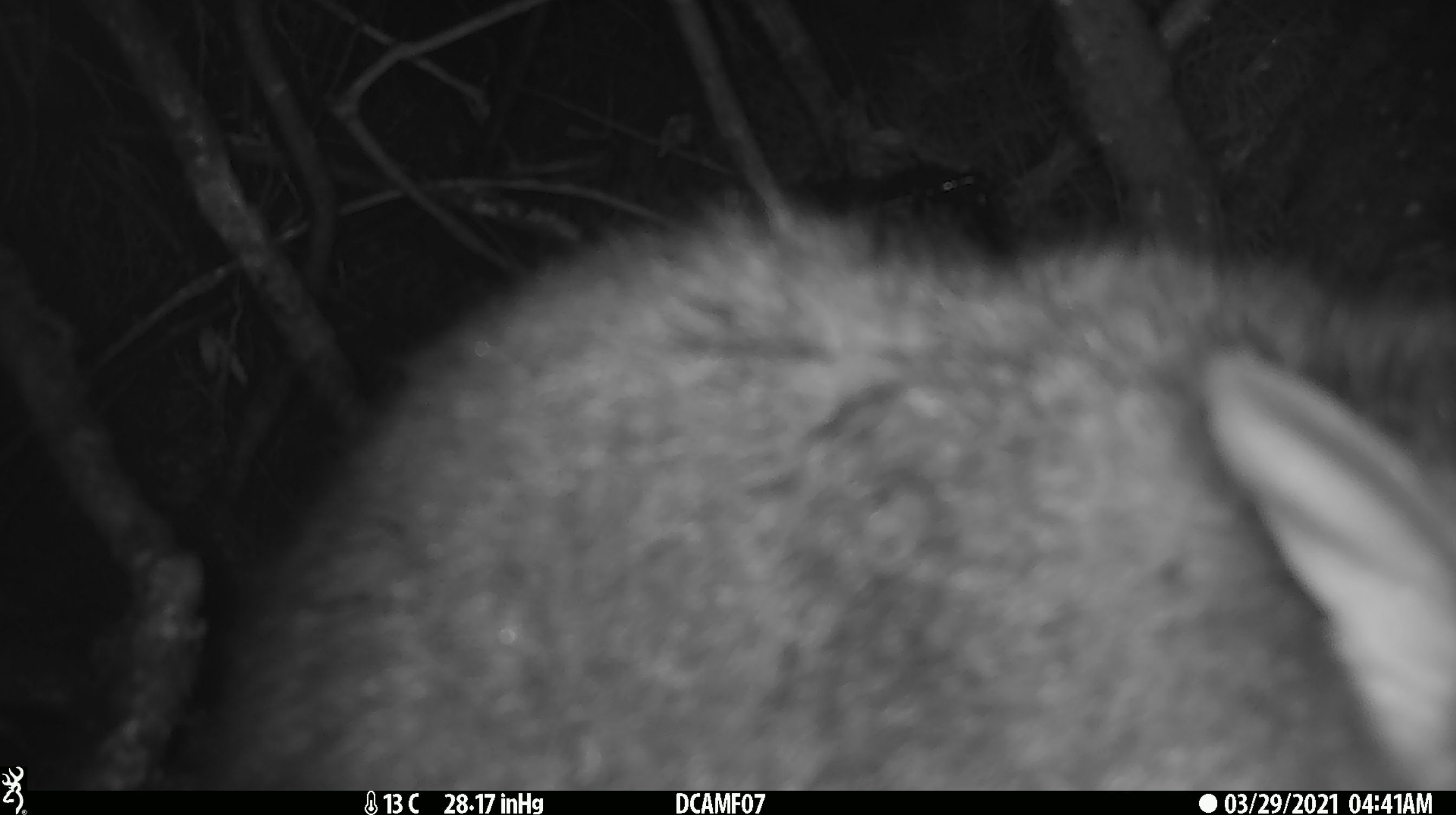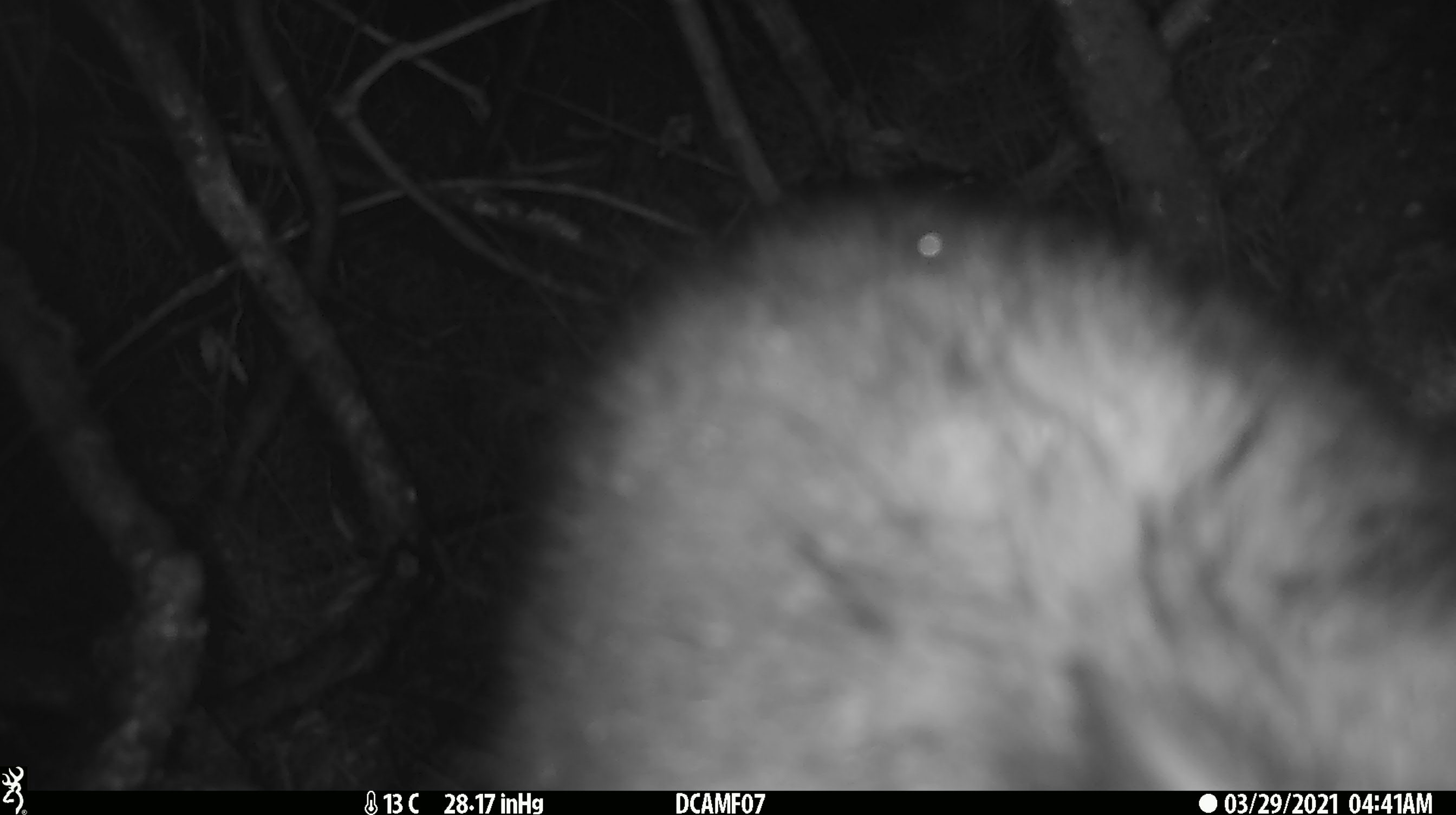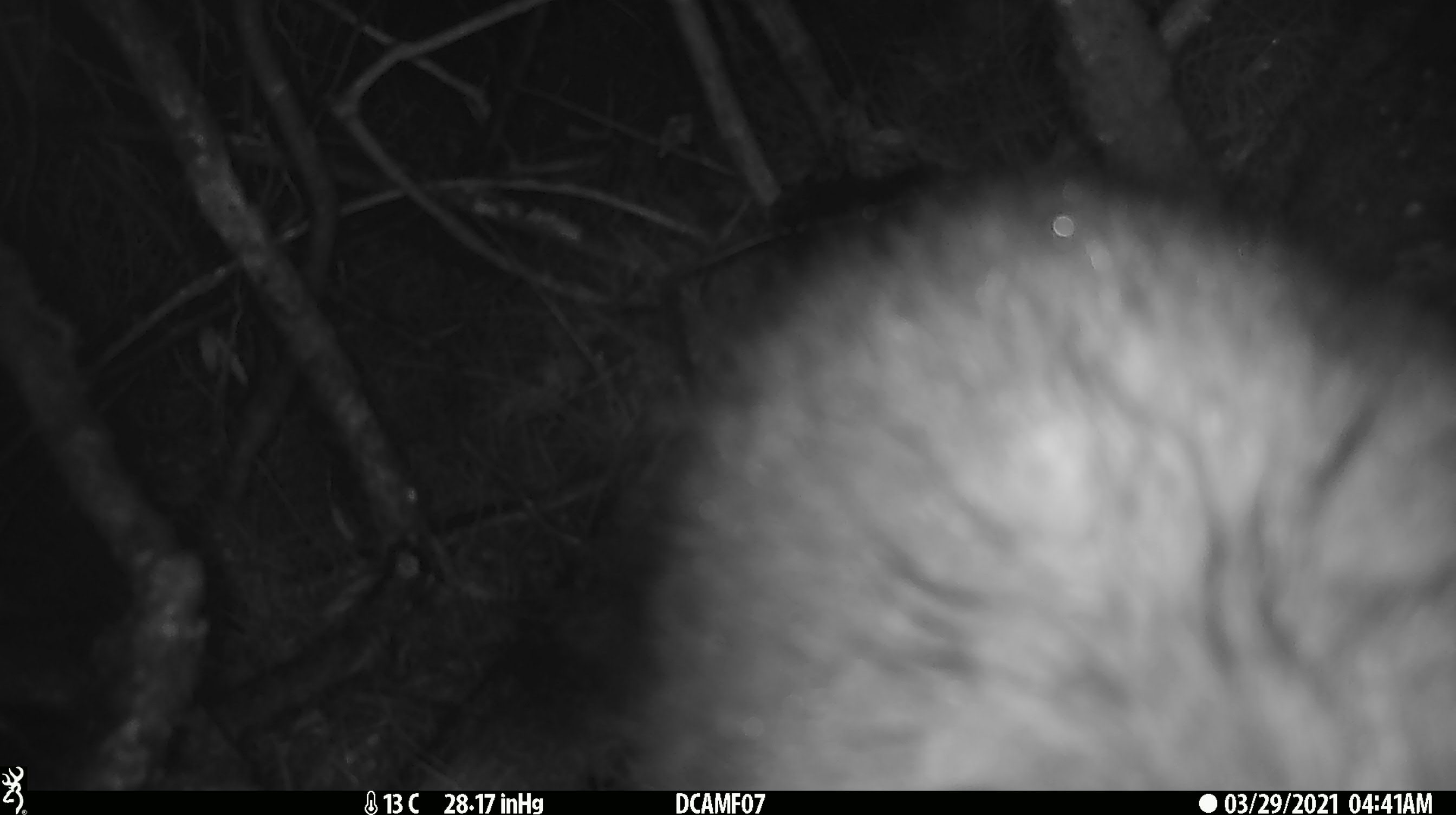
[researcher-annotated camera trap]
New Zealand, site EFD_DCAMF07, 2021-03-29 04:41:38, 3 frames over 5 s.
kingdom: Animalia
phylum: Chordata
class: Mammalia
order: Diprotodontia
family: Phalangeridae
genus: Trichosurus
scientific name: Trichosurus vulpecula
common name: common brushtail possum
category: possum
Possum (common brushtail possum) (Trichosurus vulpecula).